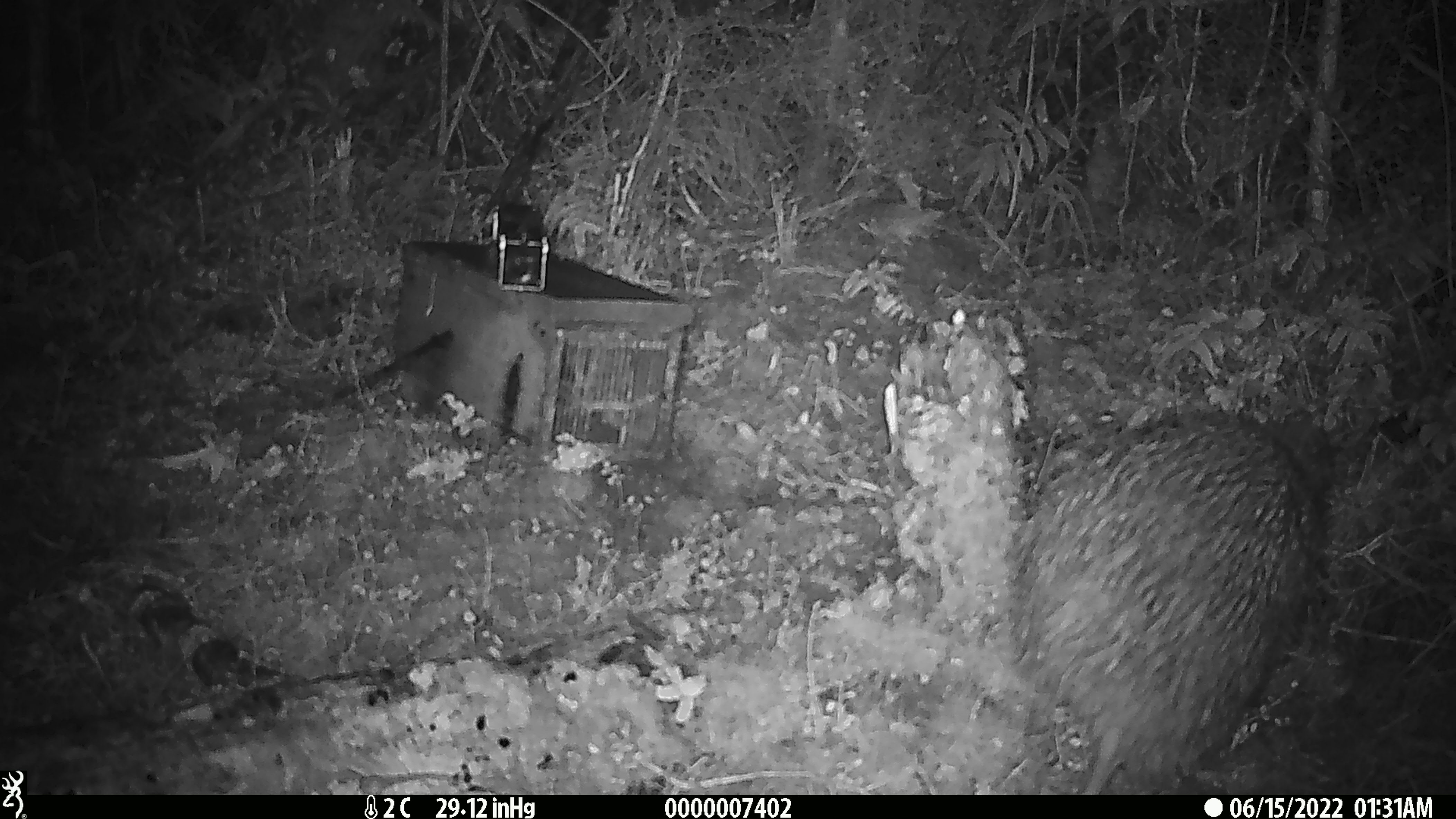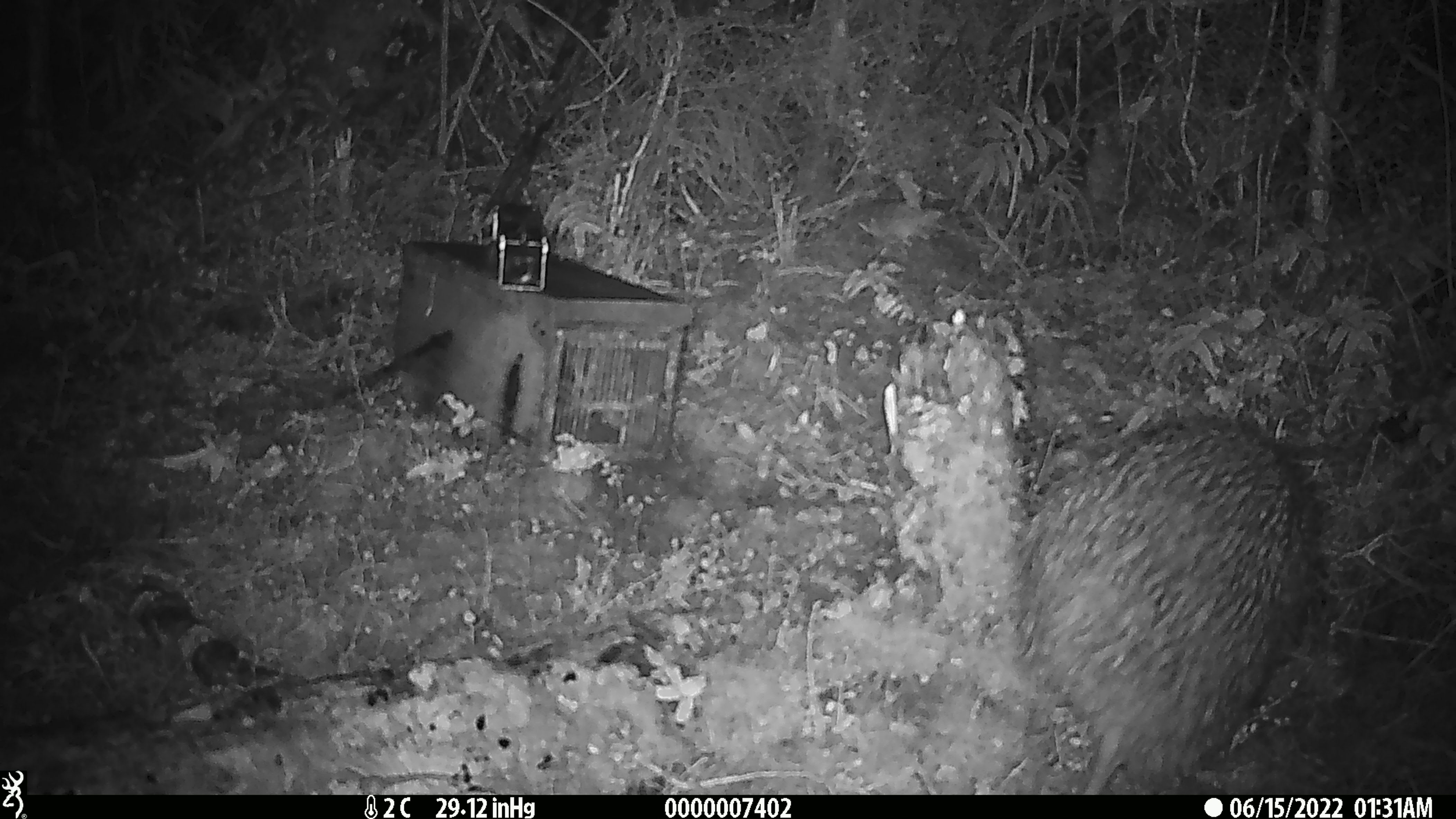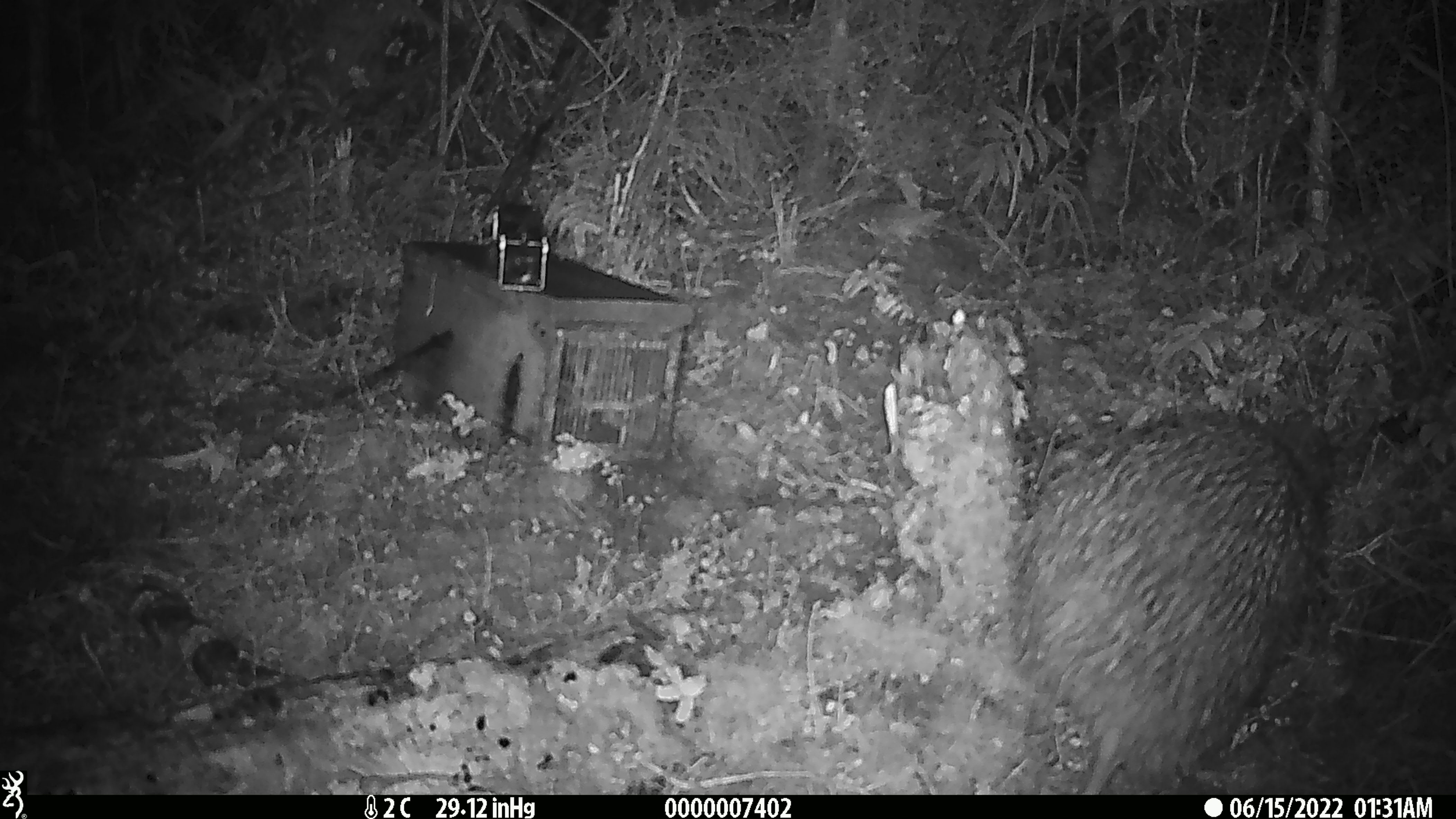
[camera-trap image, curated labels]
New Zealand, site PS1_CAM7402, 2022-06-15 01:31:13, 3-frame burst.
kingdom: Animalia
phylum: Chordata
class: Aves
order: Apterygiformes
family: Apterygidae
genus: Apteryx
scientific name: Apteryx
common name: kiwi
Kiwi (Apteryx).